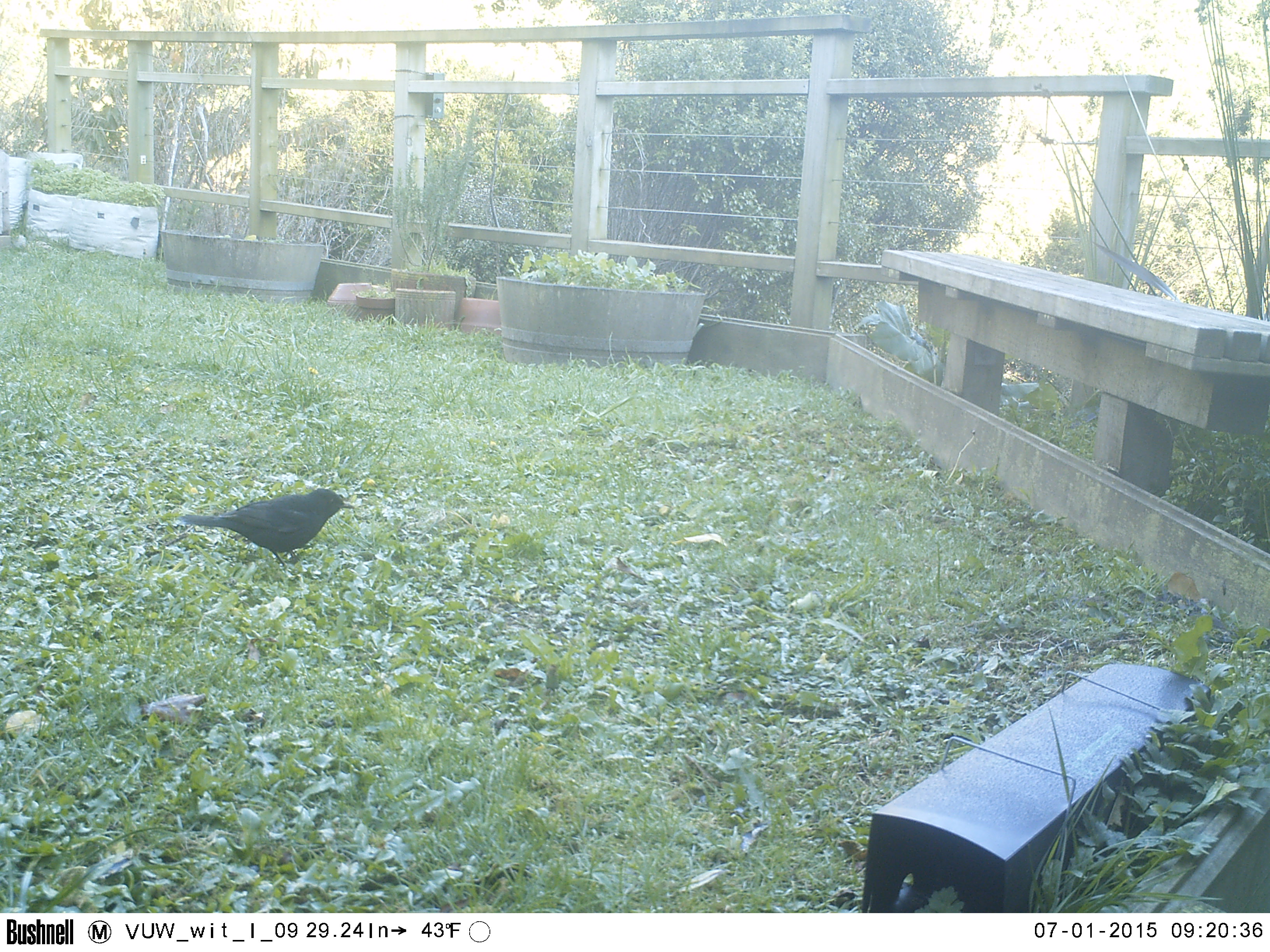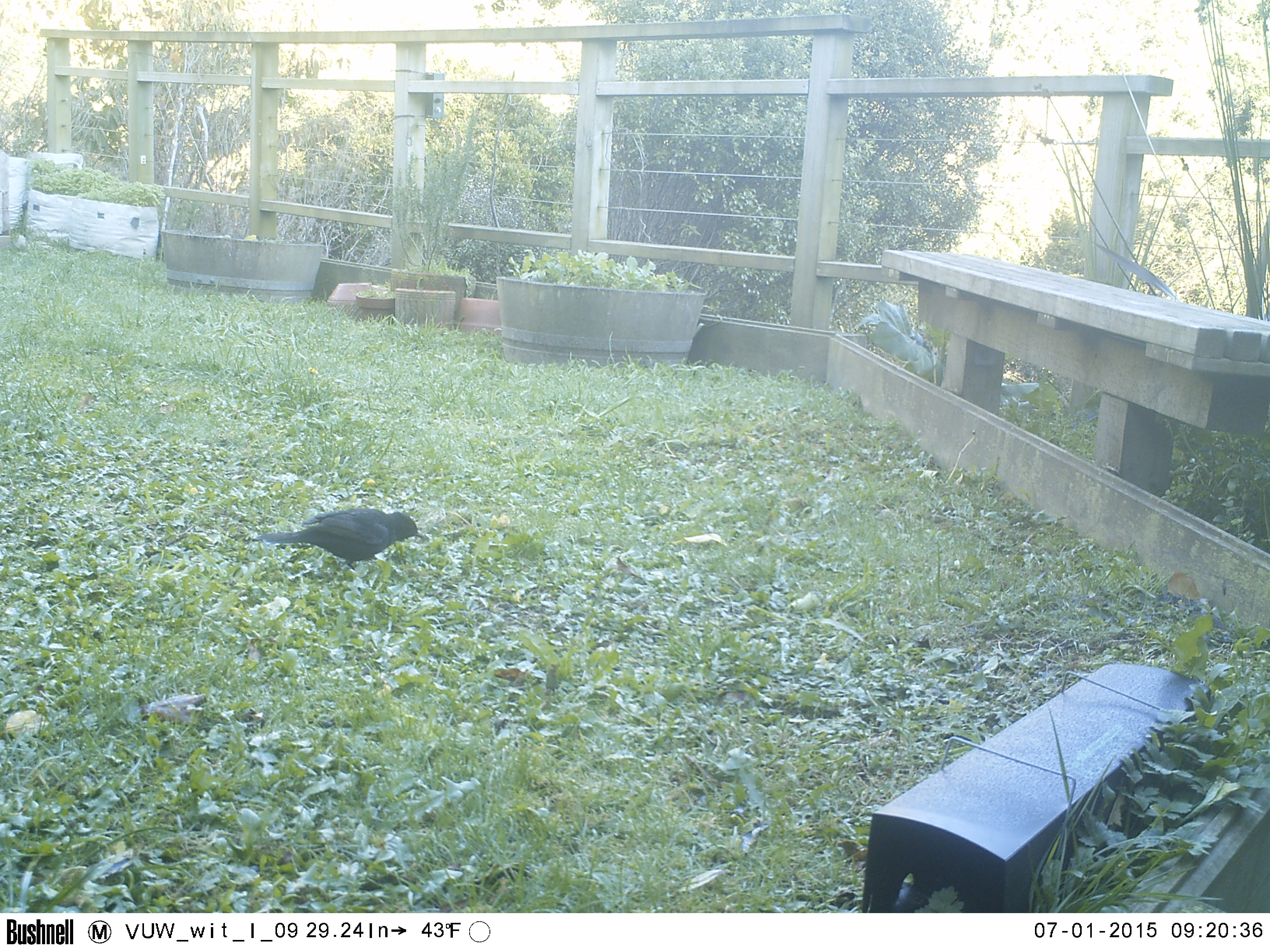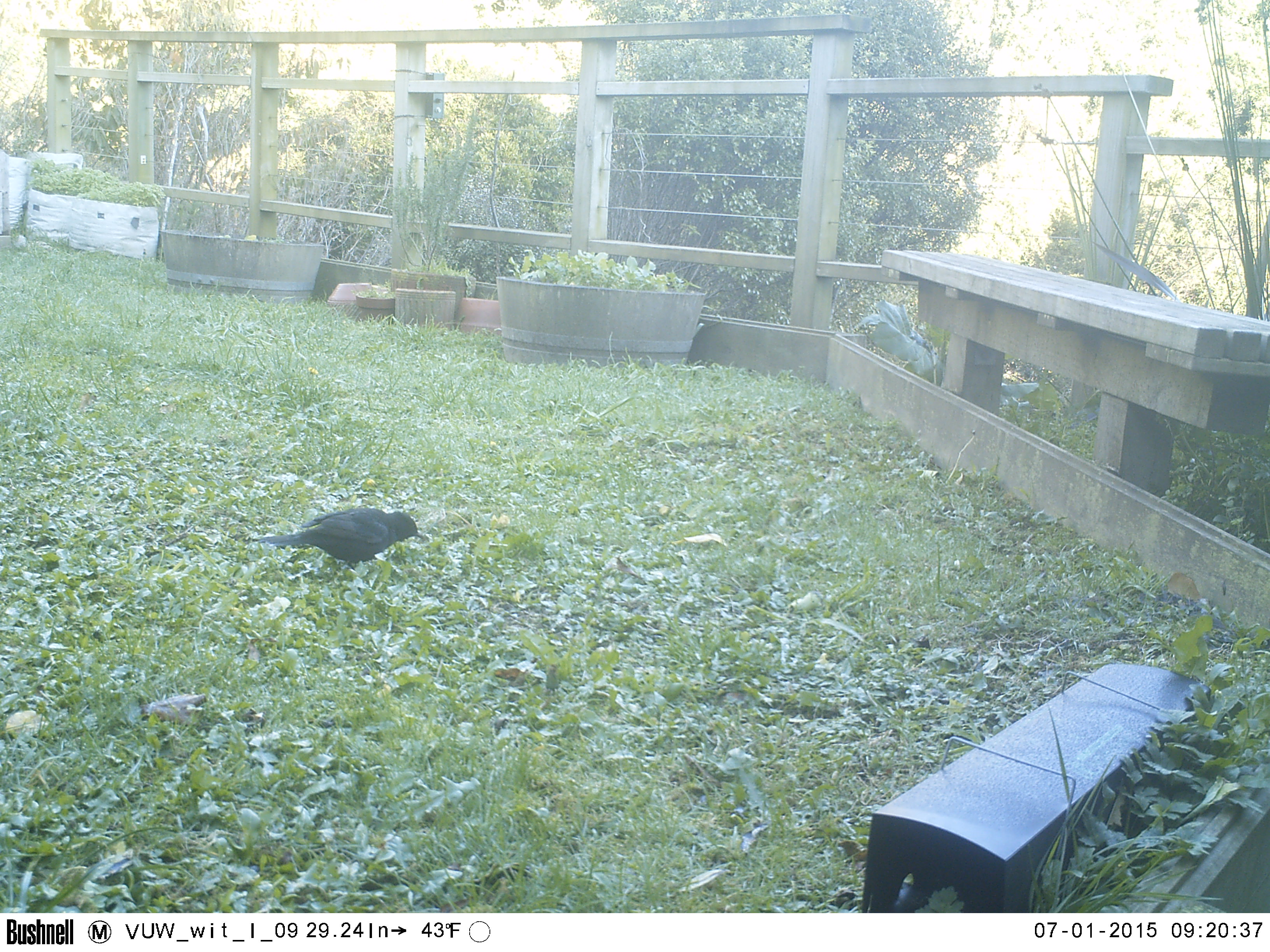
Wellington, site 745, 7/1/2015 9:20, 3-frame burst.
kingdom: Animalia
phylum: Chordata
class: Aves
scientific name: Aves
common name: bird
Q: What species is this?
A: Bird (Aves).